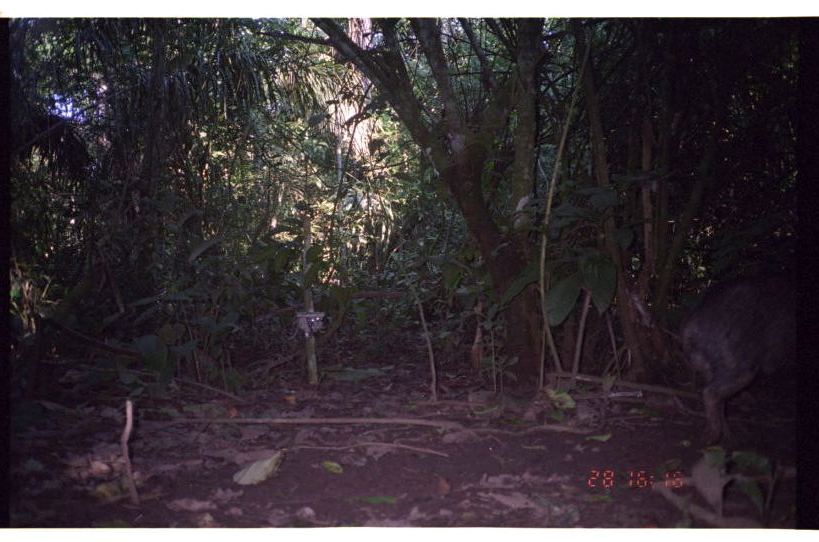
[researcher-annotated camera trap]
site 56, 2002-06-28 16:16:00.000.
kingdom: Animalia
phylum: Chordata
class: Mammalia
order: Artiodactyla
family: Tayassuidae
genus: Tayassu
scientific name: Tayassu pecari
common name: white-lipped peccary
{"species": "Tayassu pecari (white-lipped peccary)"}